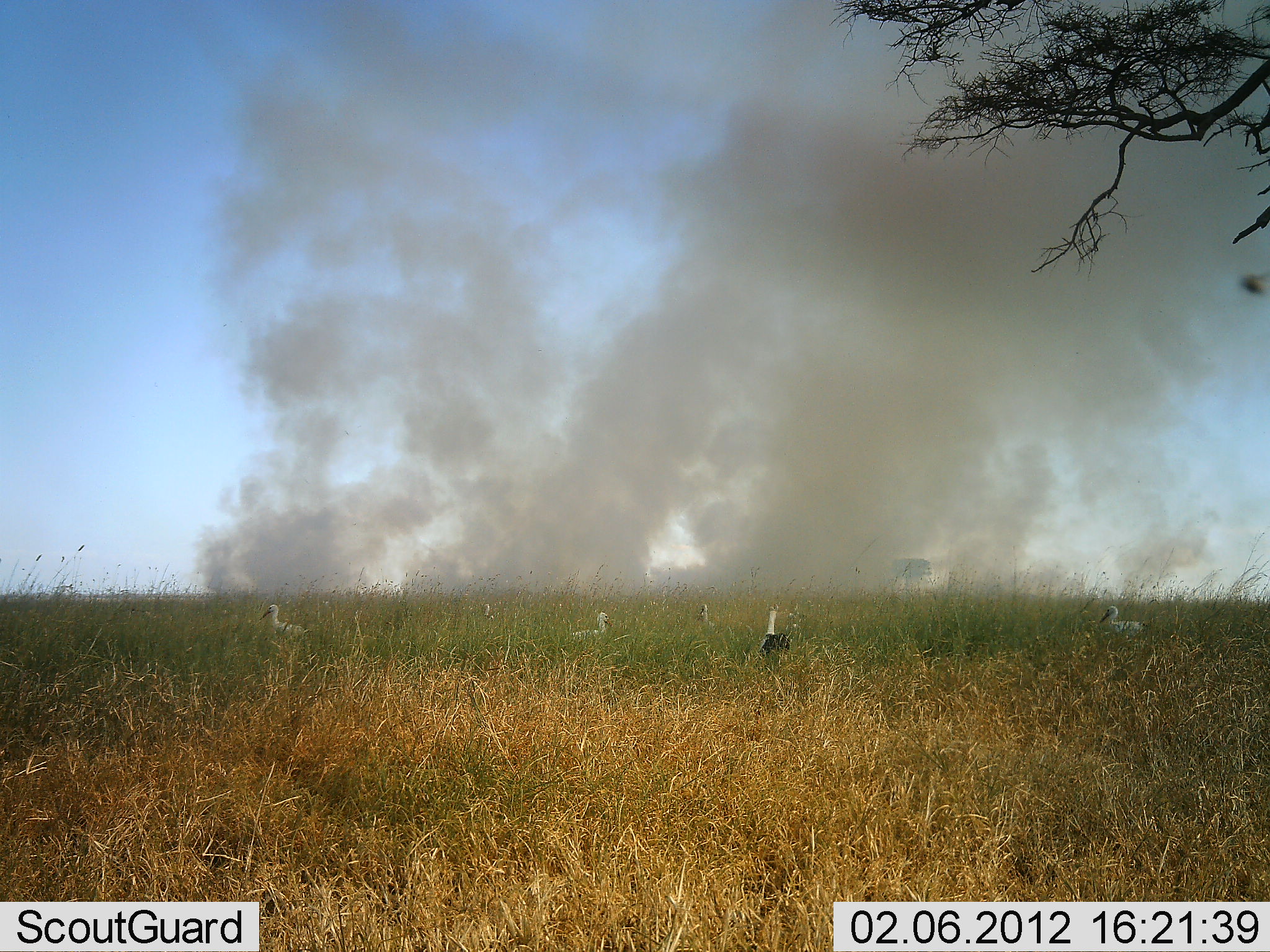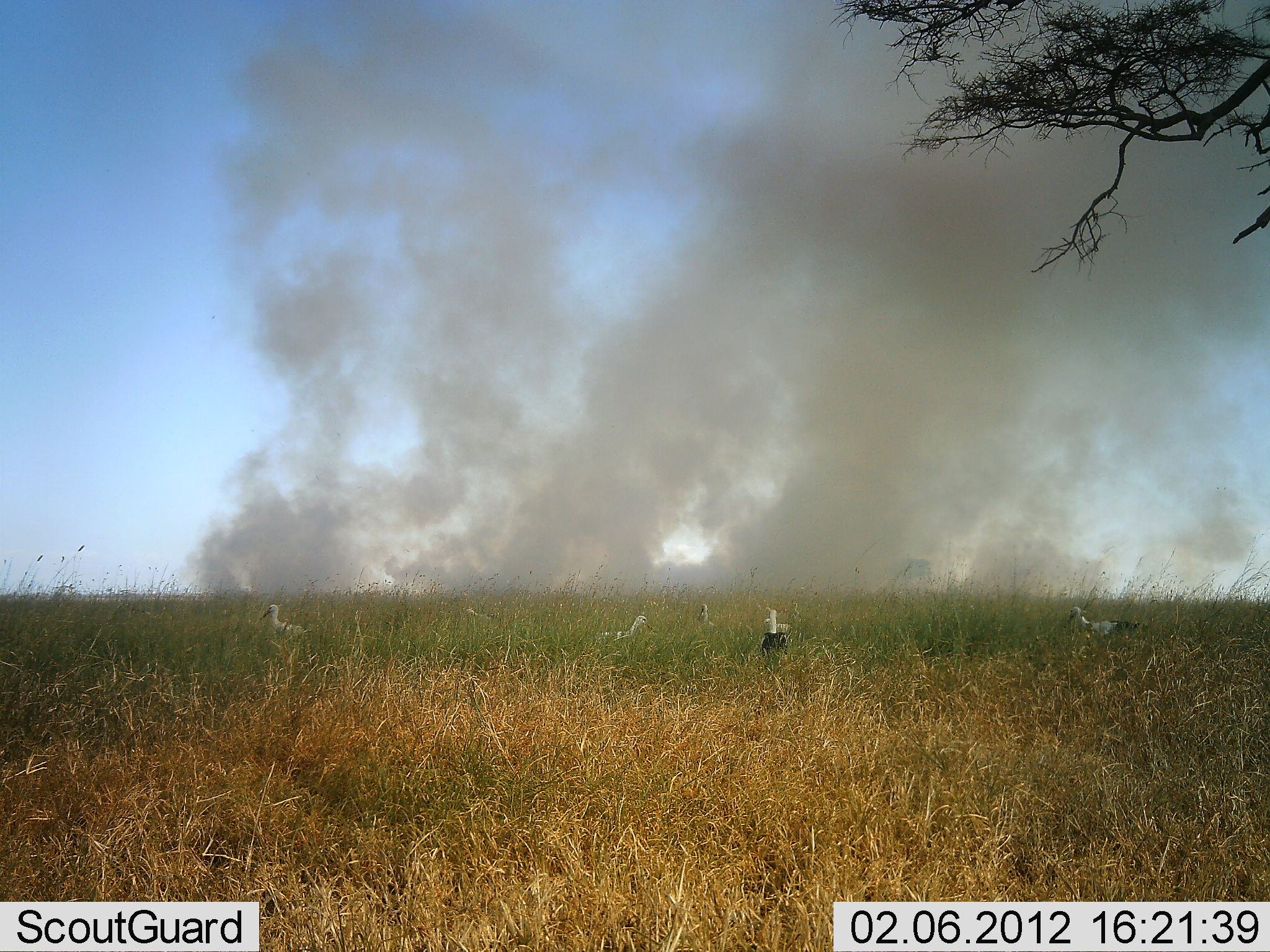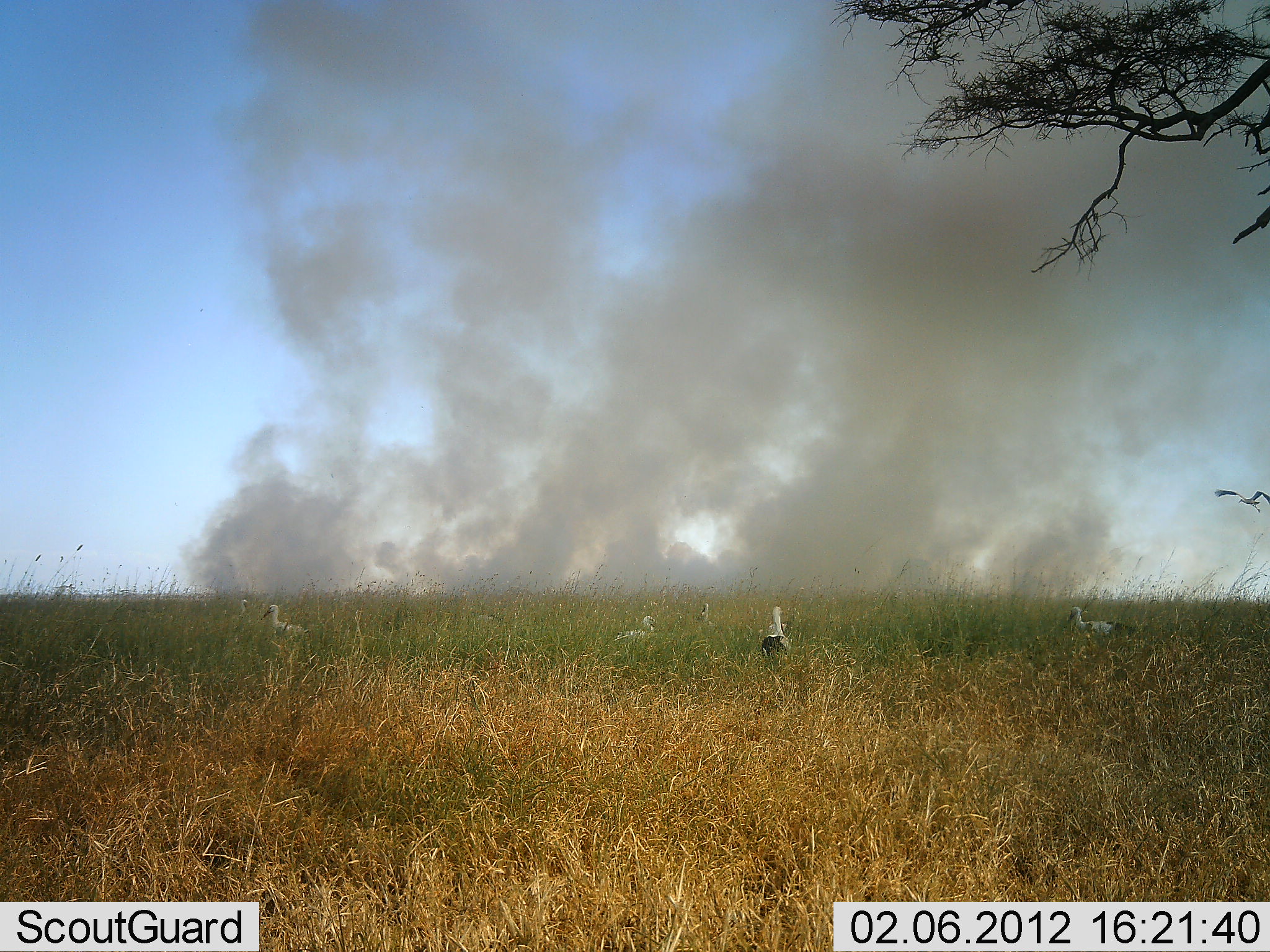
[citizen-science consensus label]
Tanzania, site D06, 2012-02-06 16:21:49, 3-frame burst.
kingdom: Animalia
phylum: Chordata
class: Aves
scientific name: Aves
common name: bird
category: otherbird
Otherbird (bird) (Aves), count 6. Behavior (volunteer vote fractions): standing 77%, resting 0%, moving 54%, interacting 8%. Young present (vote fraction): 0%. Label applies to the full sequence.